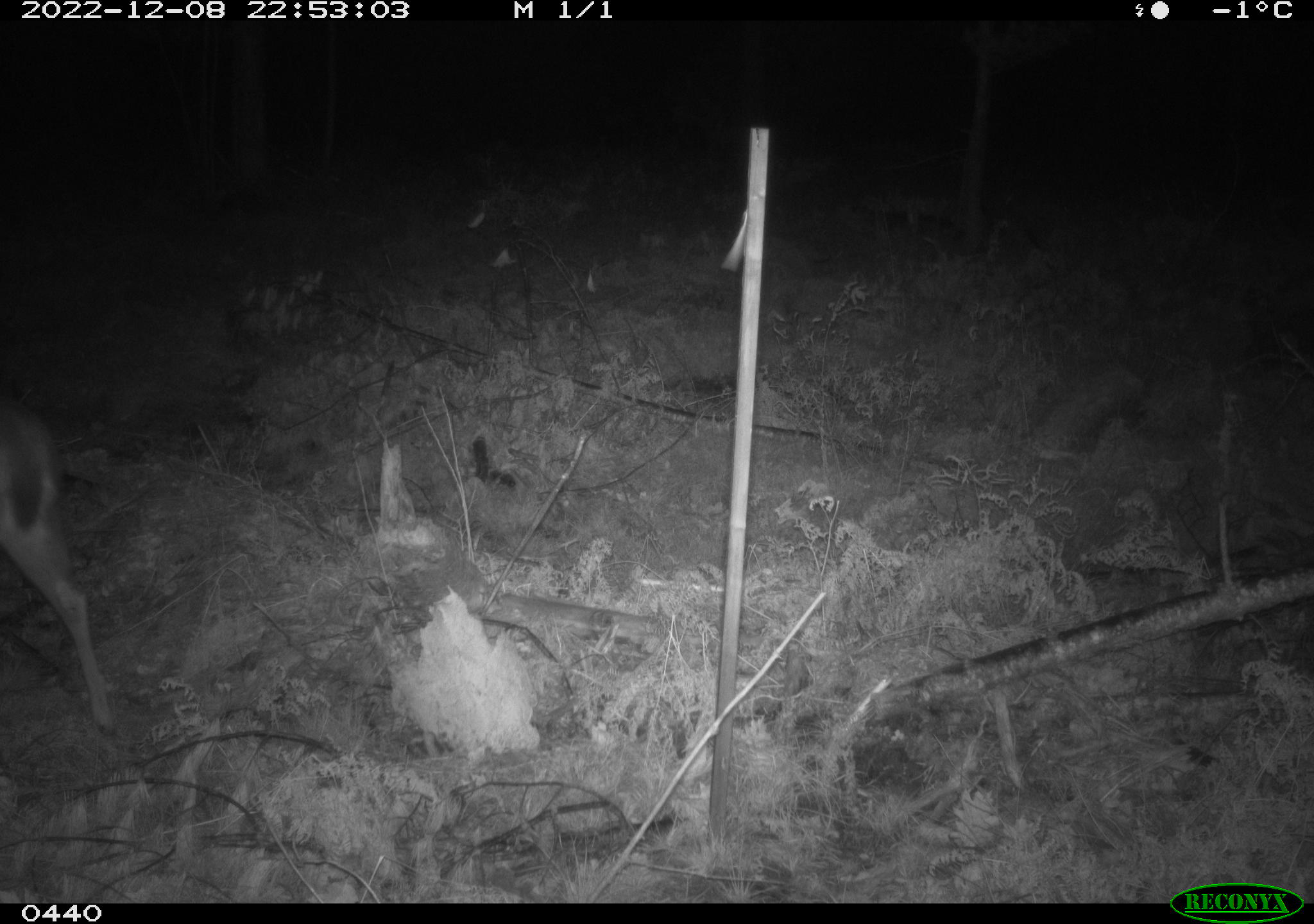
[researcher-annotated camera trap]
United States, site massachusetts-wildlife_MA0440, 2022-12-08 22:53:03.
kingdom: Animalia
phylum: Chordata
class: Mammalia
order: Artiodactyla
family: Cervidae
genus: Odocoileus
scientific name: Odocoileus virginianus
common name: white-tailed deer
White-tailed deer (Odocoileus virginianus).